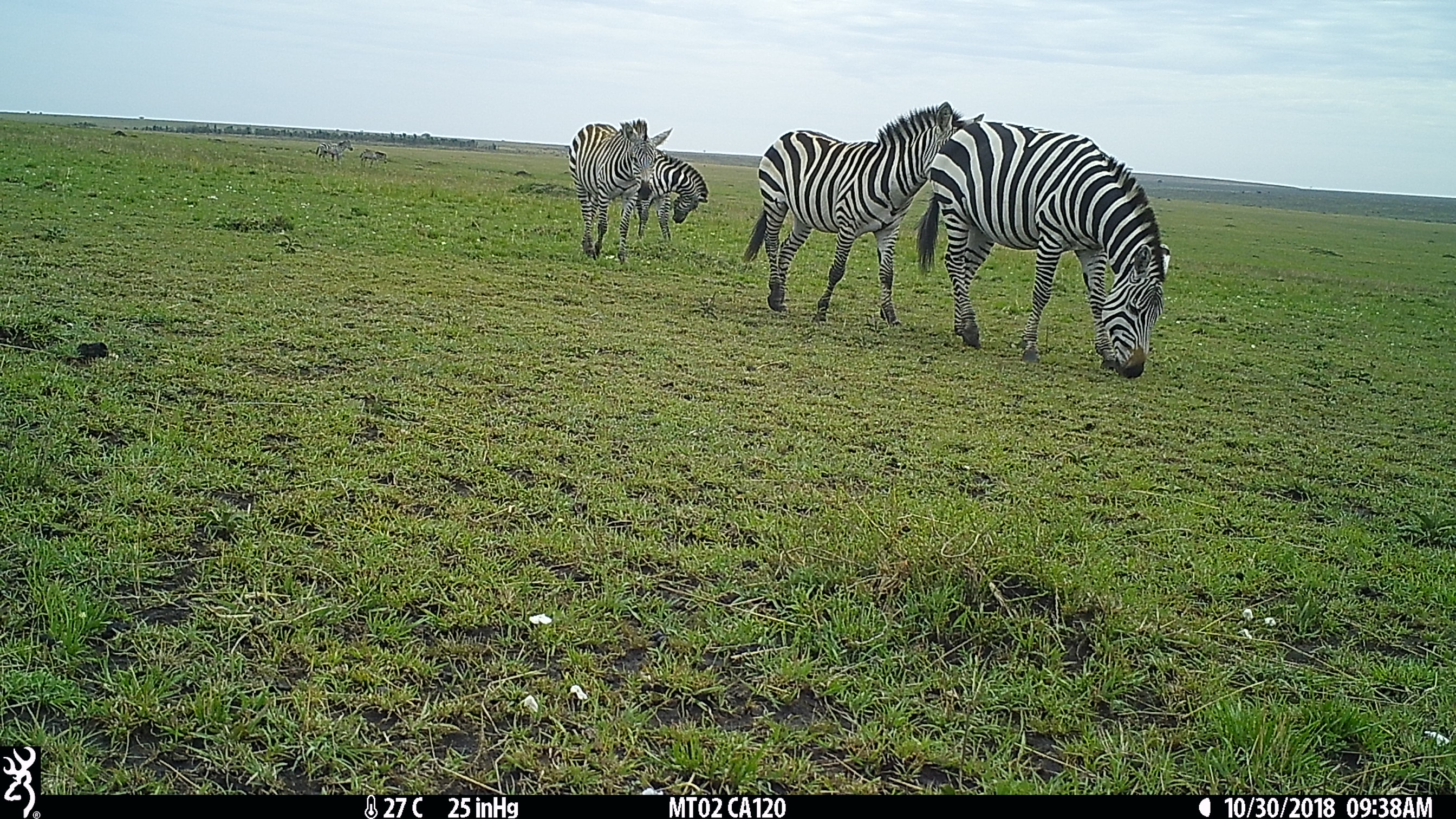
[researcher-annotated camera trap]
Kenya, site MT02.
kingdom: Animalia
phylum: Chordata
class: Mammalia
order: Perissodactyla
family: Equidae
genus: Equus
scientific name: Equus quagga burchellii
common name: burchell's zebra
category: zebra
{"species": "zebra (burchell's zebra) (Equus quagga burchellii)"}